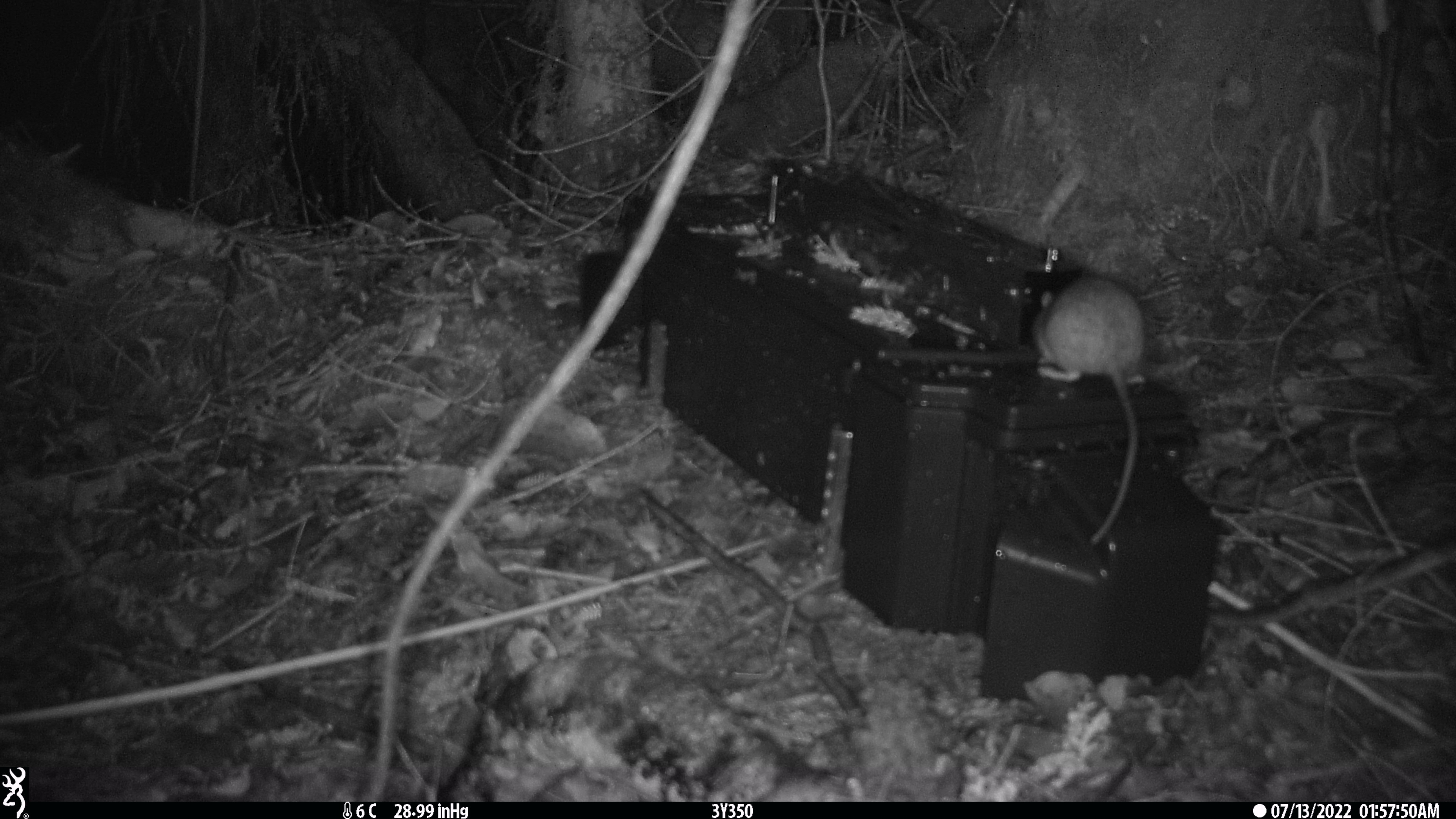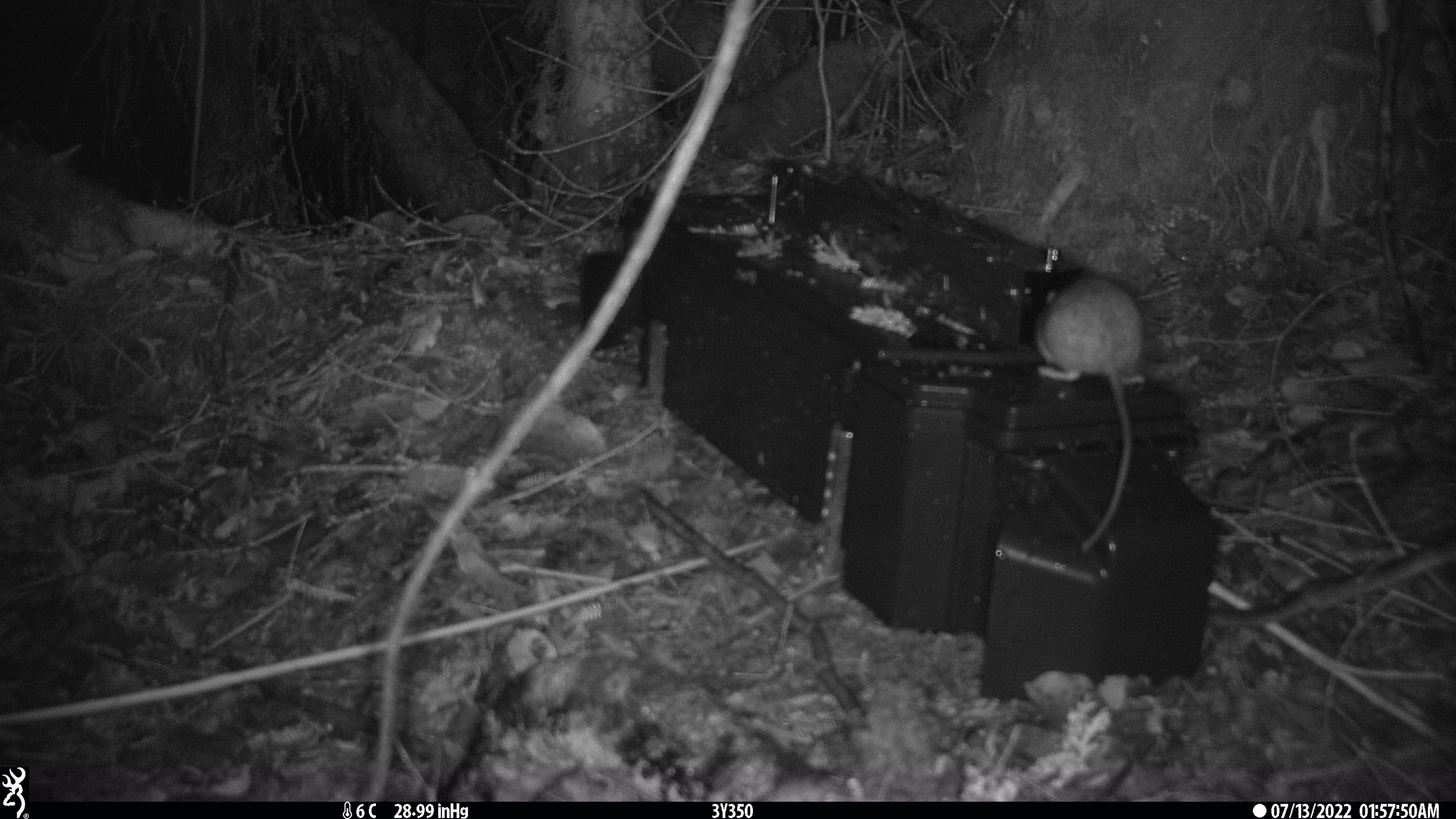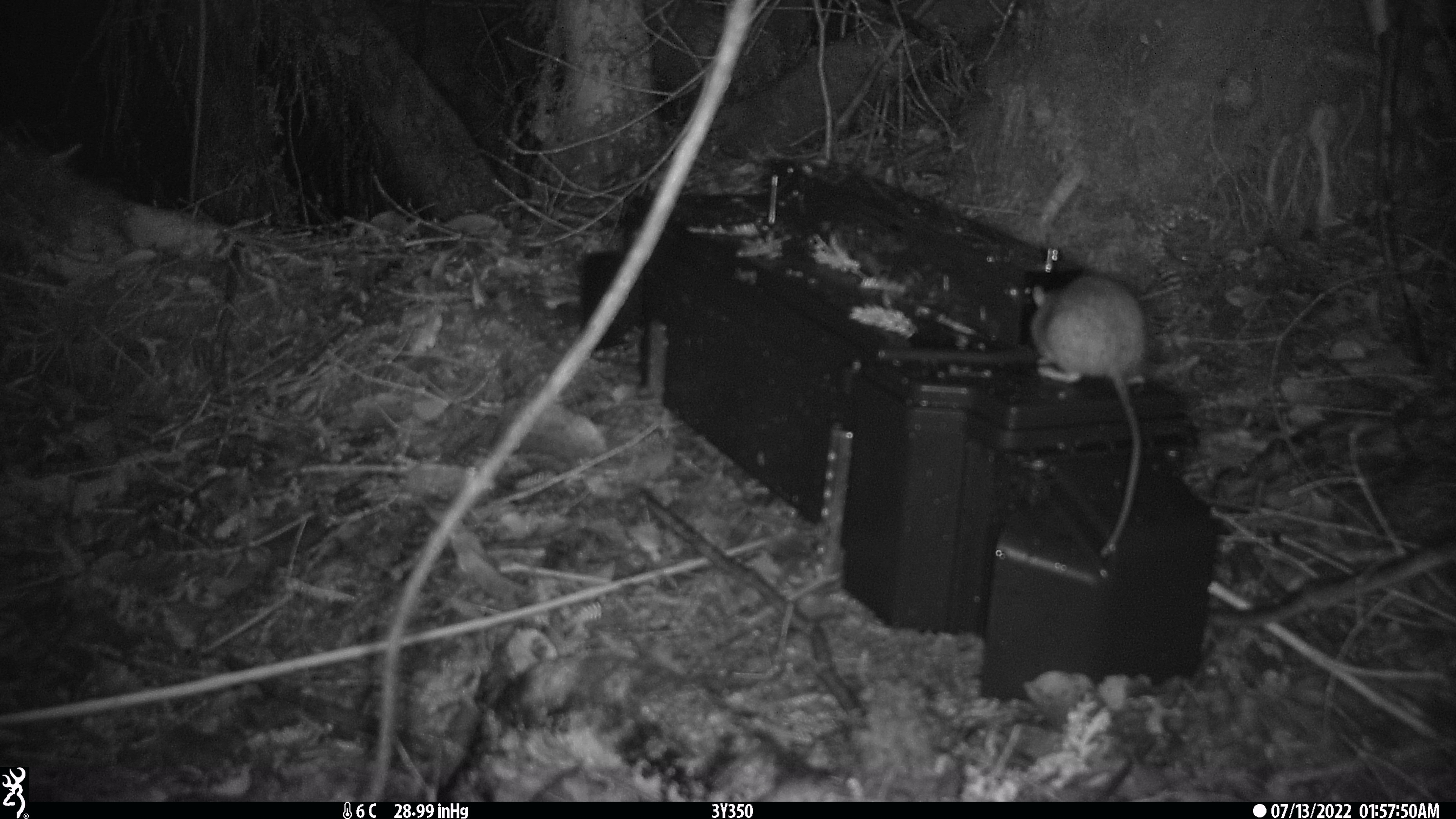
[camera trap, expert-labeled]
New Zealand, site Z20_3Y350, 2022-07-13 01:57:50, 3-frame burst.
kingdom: Animalia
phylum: Chordata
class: Mammalia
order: Rodentia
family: Muridae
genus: Rattus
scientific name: Rattus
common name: rat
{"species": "rat (Rattus)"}